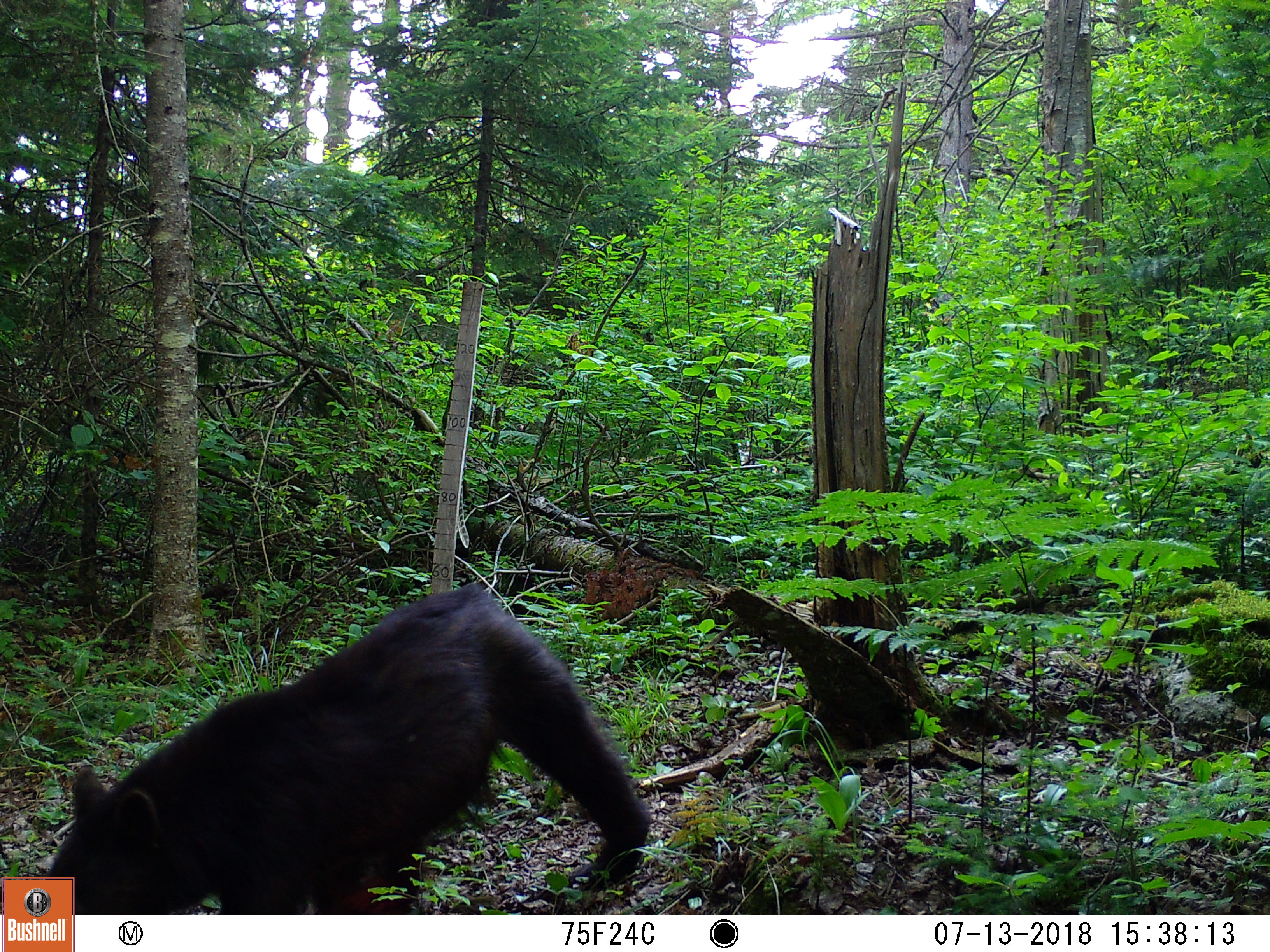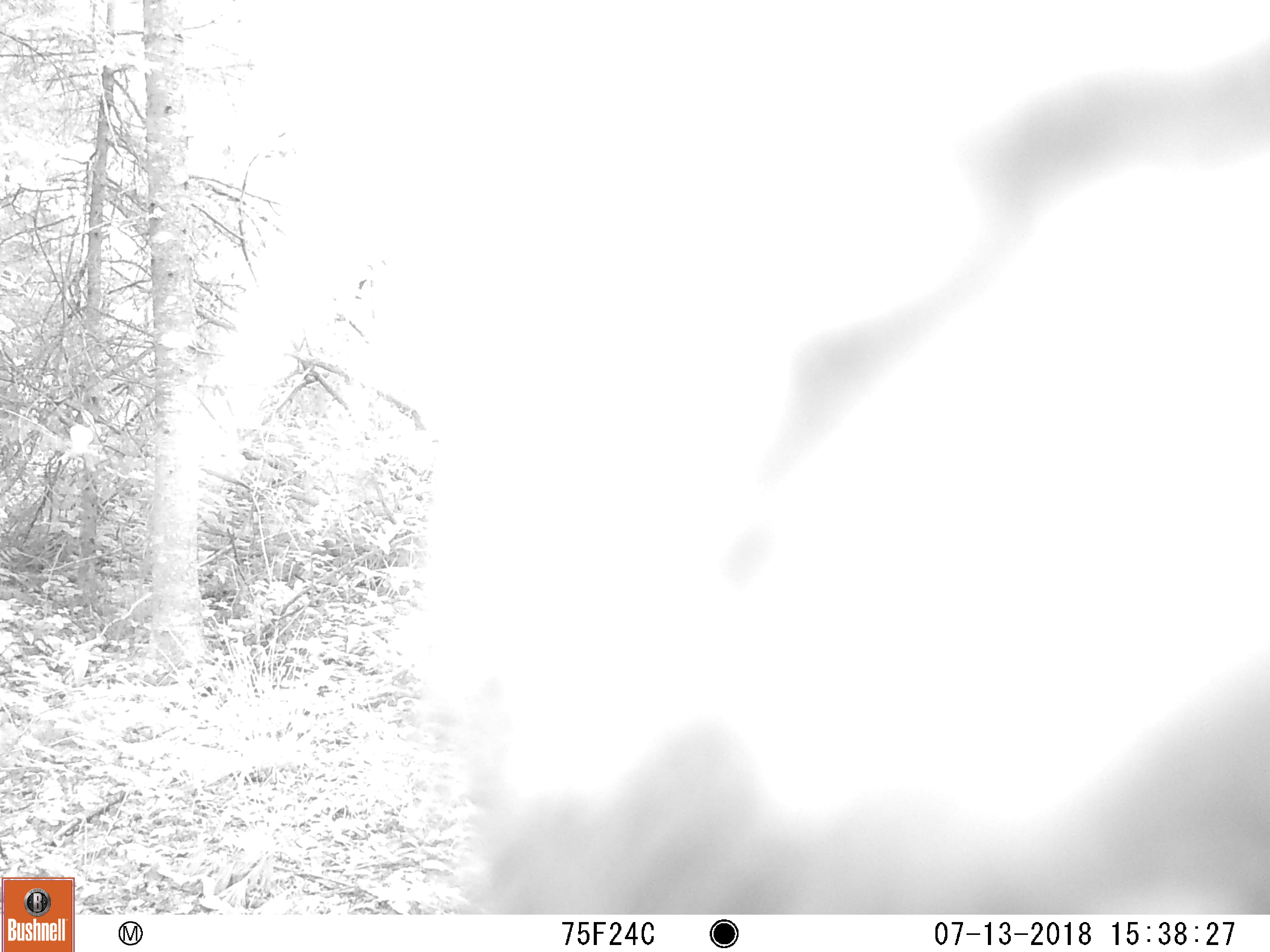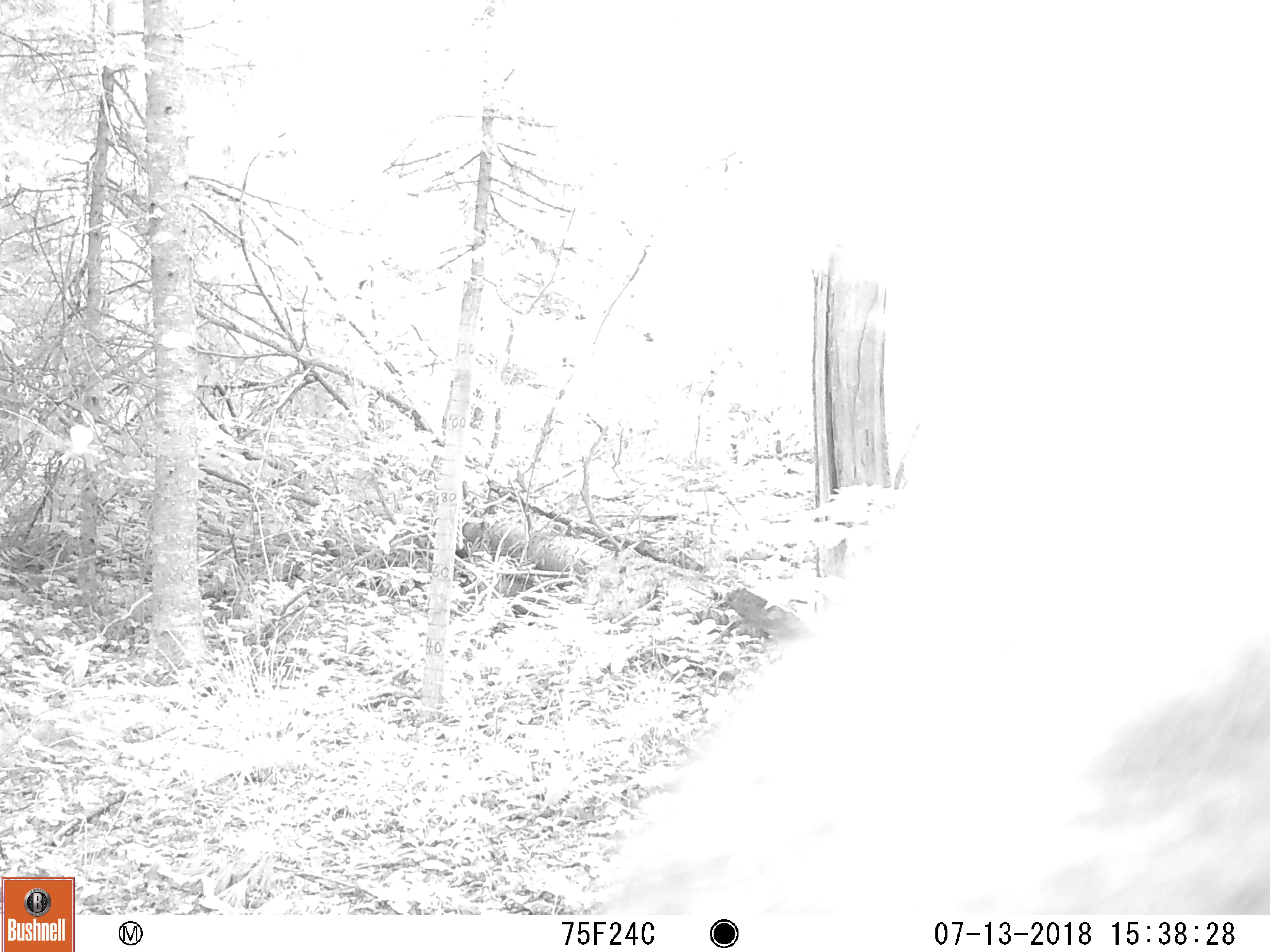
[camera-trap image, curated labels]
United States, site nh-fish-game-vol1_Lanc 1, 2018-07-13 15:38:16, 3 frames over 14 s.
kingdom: Animalia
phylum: Chordata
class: Mammalia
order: Carnivora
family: Ursidae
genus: Ursus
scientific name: Ursus americanus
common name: black bear